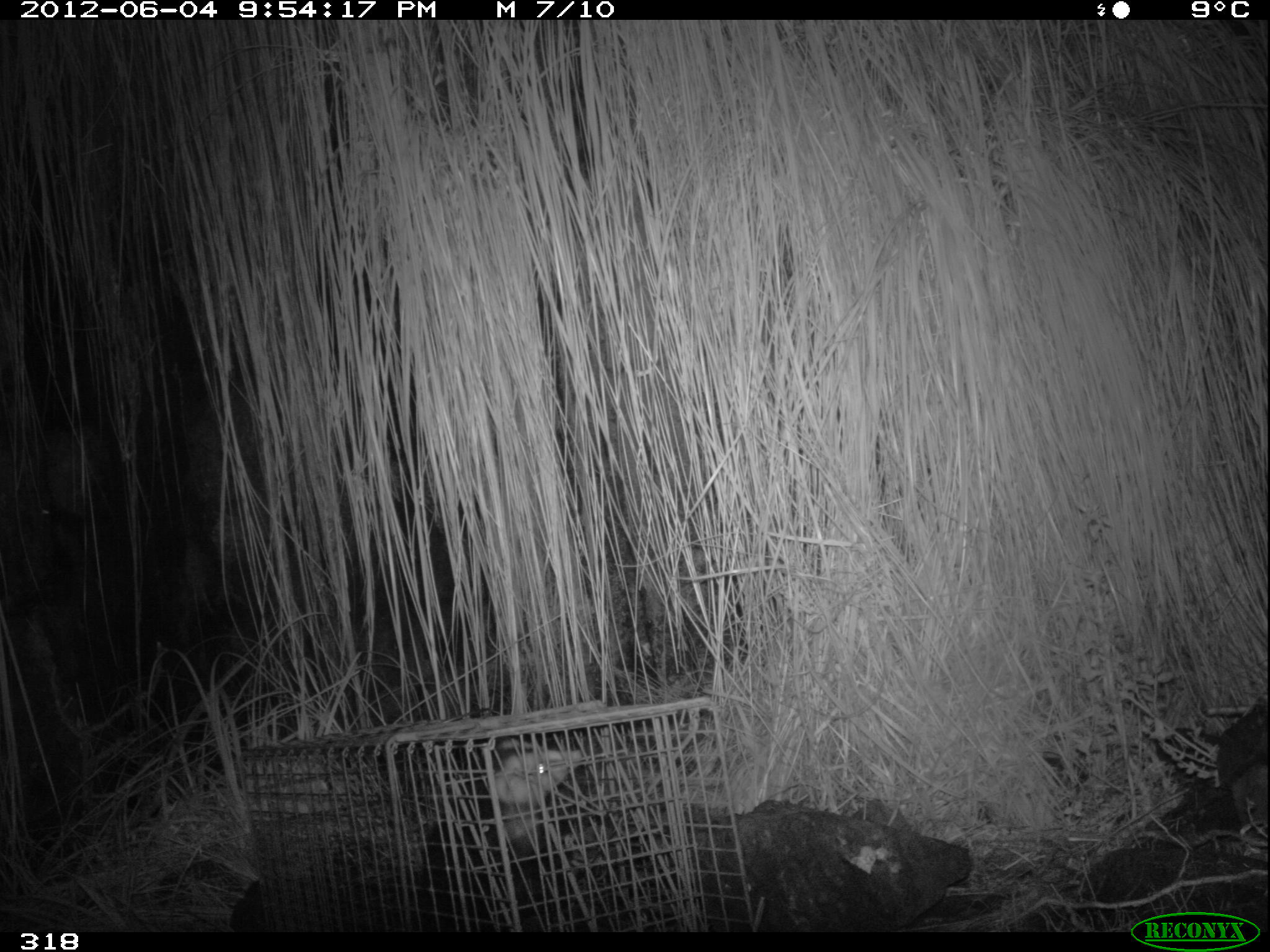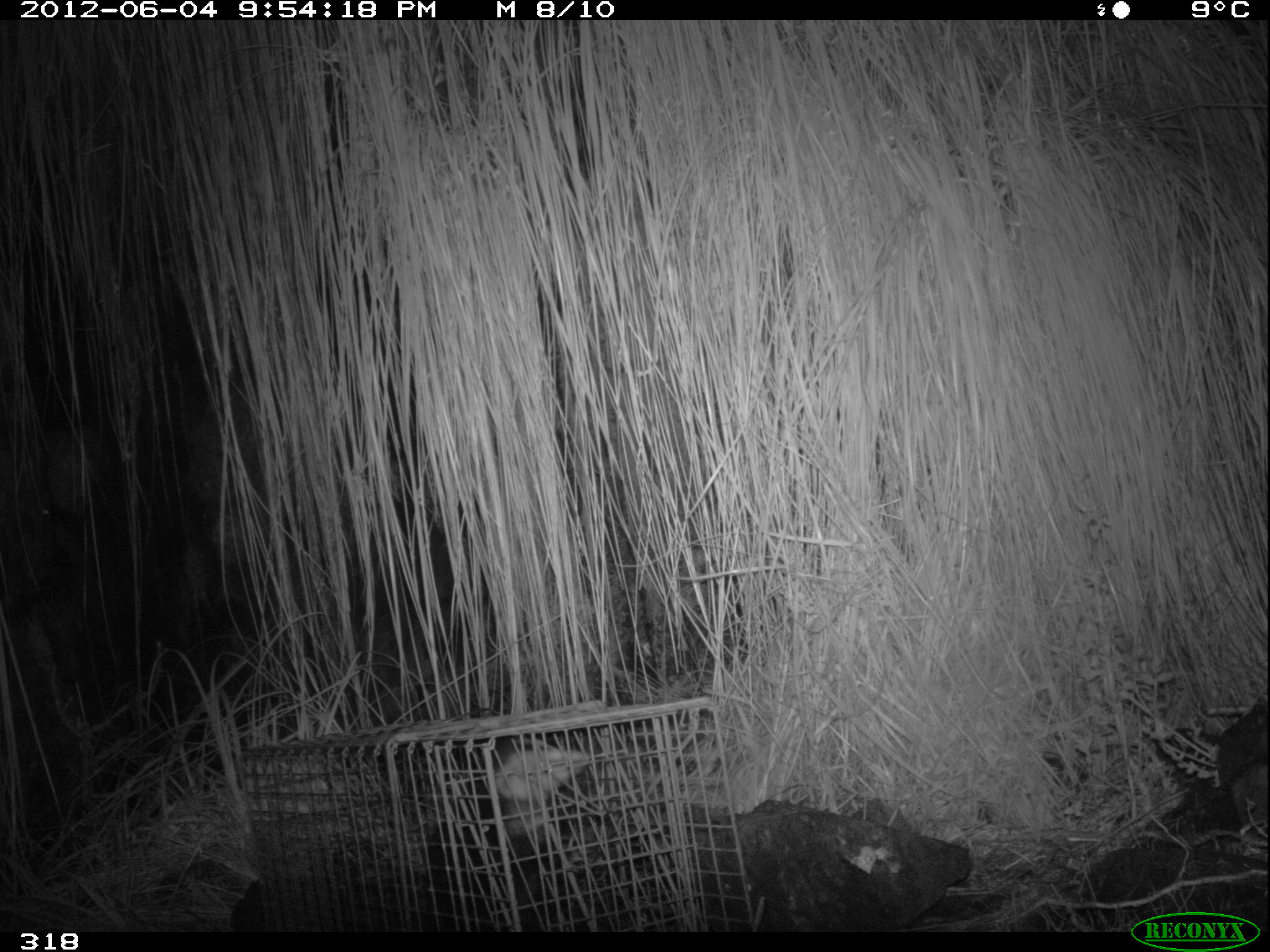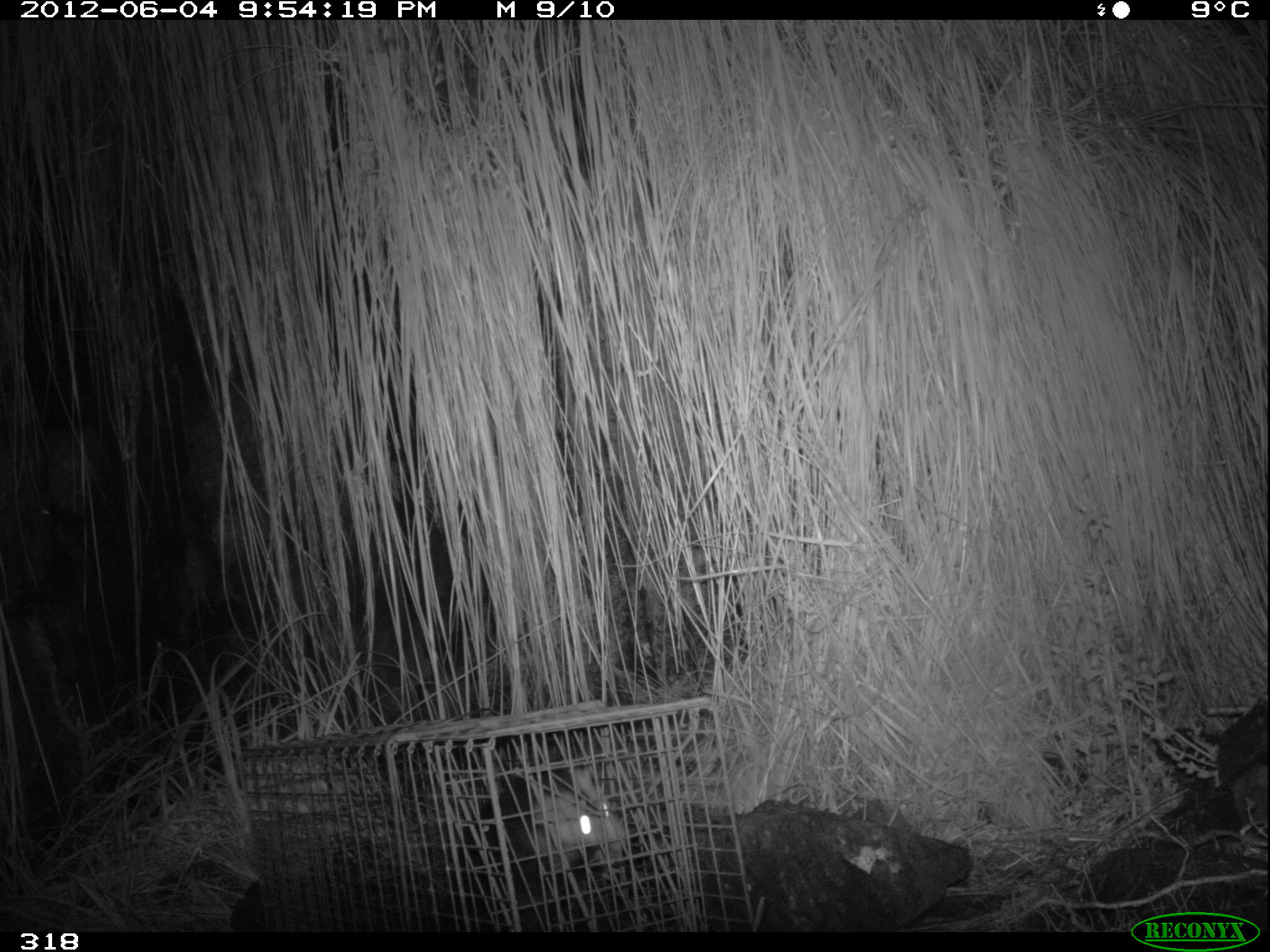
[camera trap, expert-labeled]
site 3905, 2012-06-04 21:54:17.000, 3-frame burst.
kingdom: Animalia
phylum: Chordata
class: Mammalia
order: Didelphimorphia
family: Didelphidae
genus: Didelphis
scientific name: Didelphis pernigra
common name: andean white-eared opossum